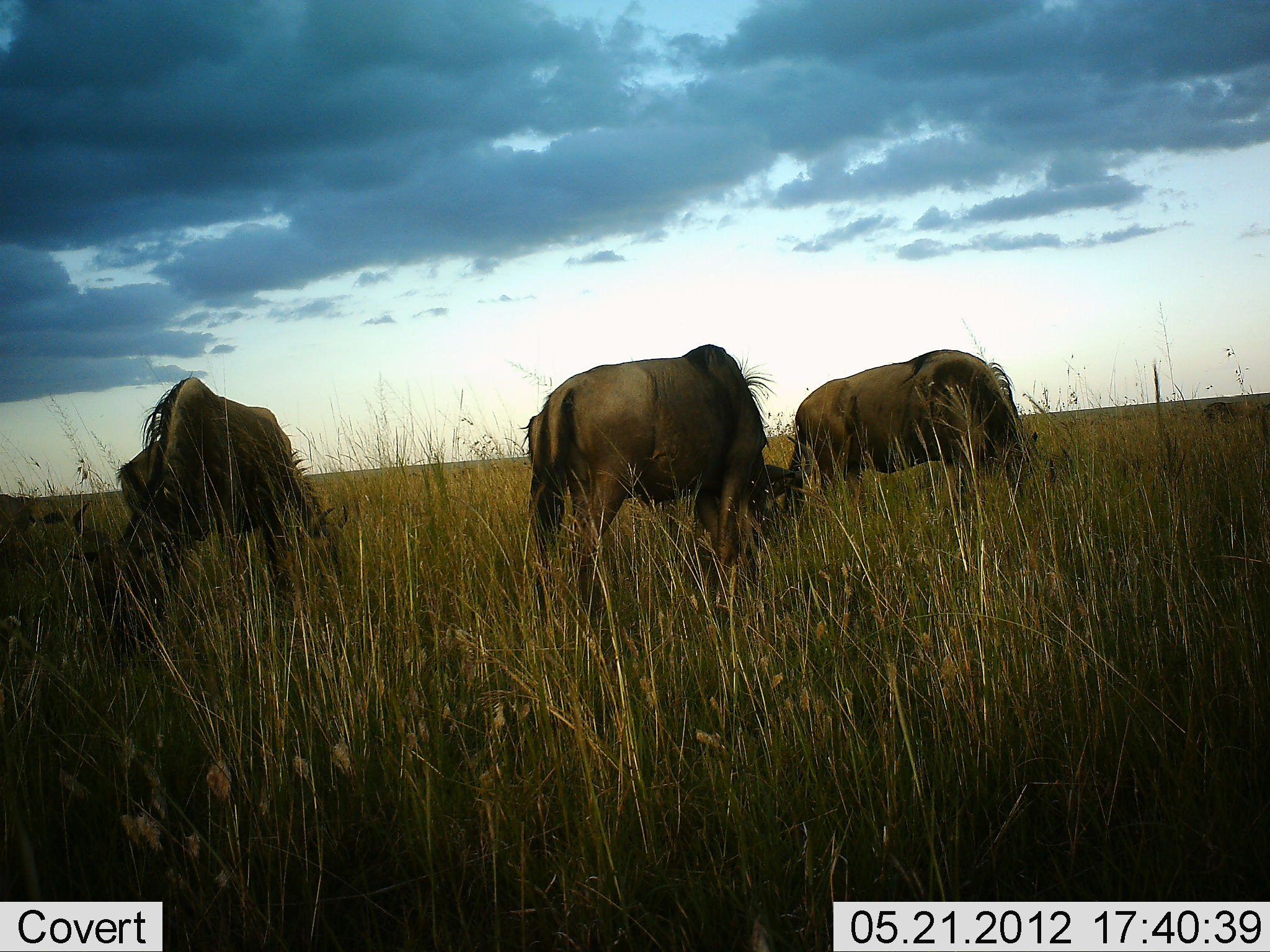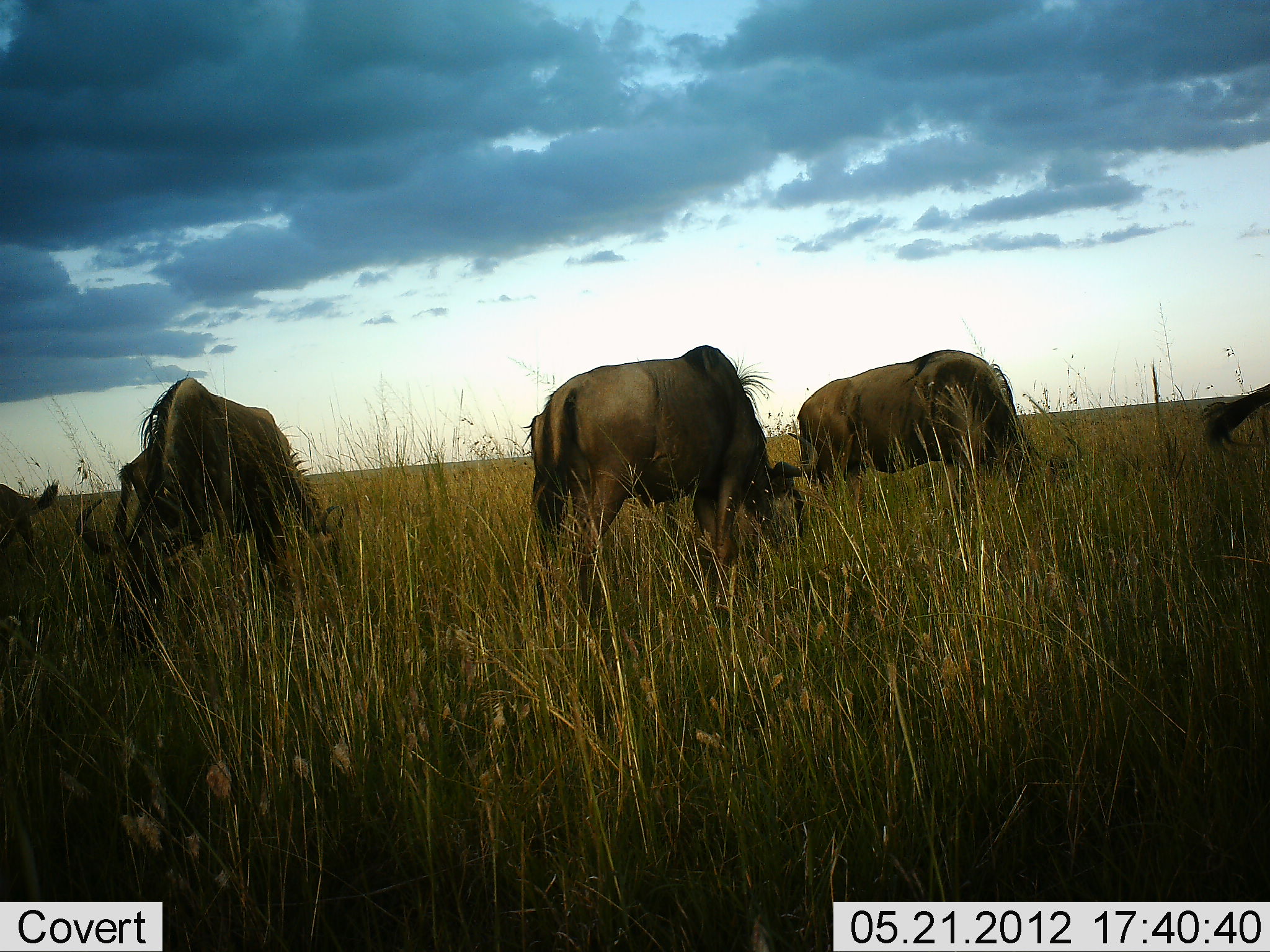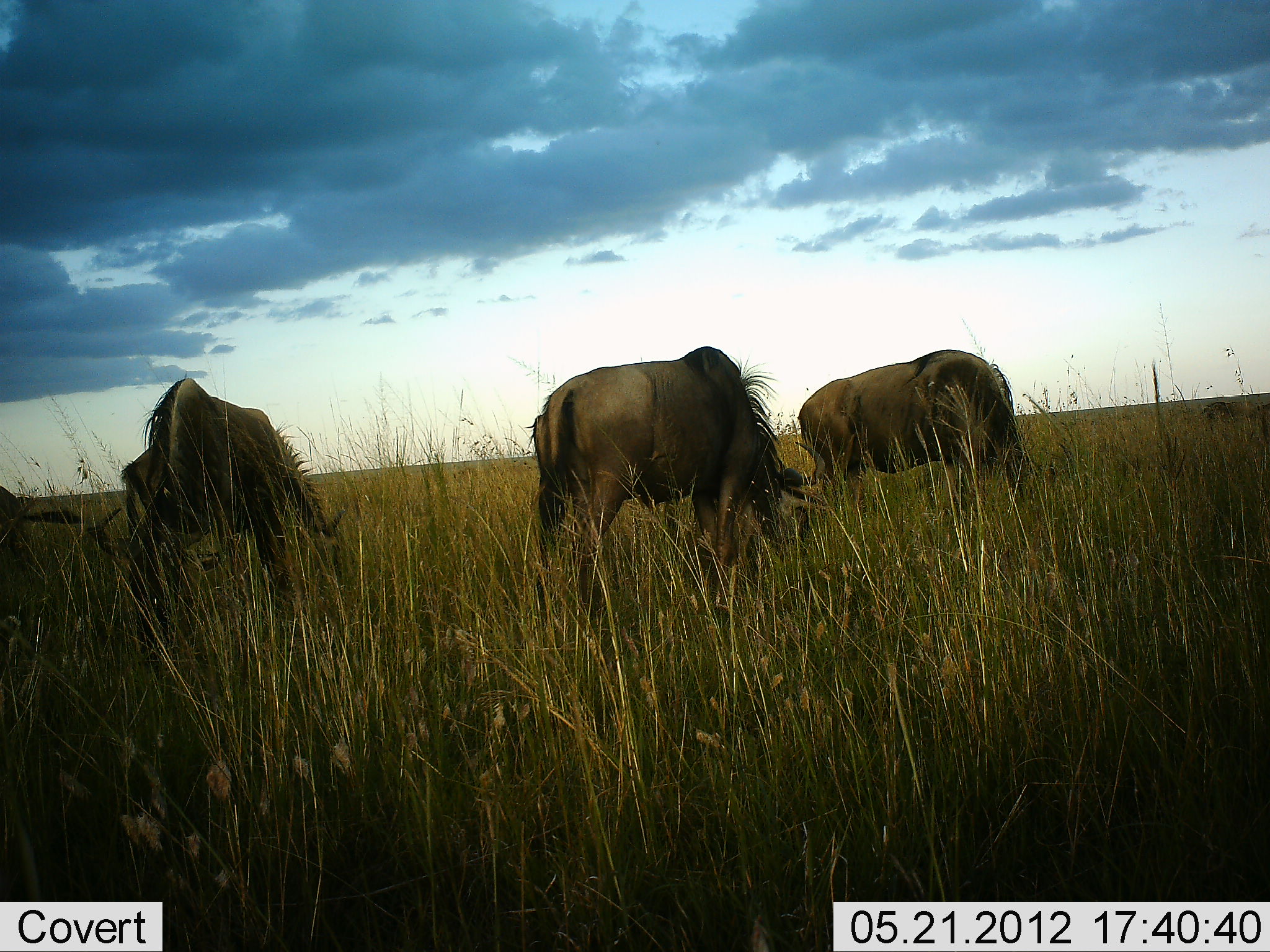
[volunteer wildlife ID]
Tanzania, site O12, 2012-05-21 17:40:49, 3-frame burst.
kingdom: Animalia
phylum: Chordata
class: Mammalia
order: Artiodactyla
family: Bovidae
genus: Connochaetes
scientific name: Connochaetes taurinus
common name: blue wildebeest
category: wildebeest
Wildebeest (blue wildebeest) (Connochaetes taurinus), count 6. Behavior (volunteer vote fractions): standing 10%, resting 0%, moving 10%, interacting 0%. Young present (vote fraction): 0%. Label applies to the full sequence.